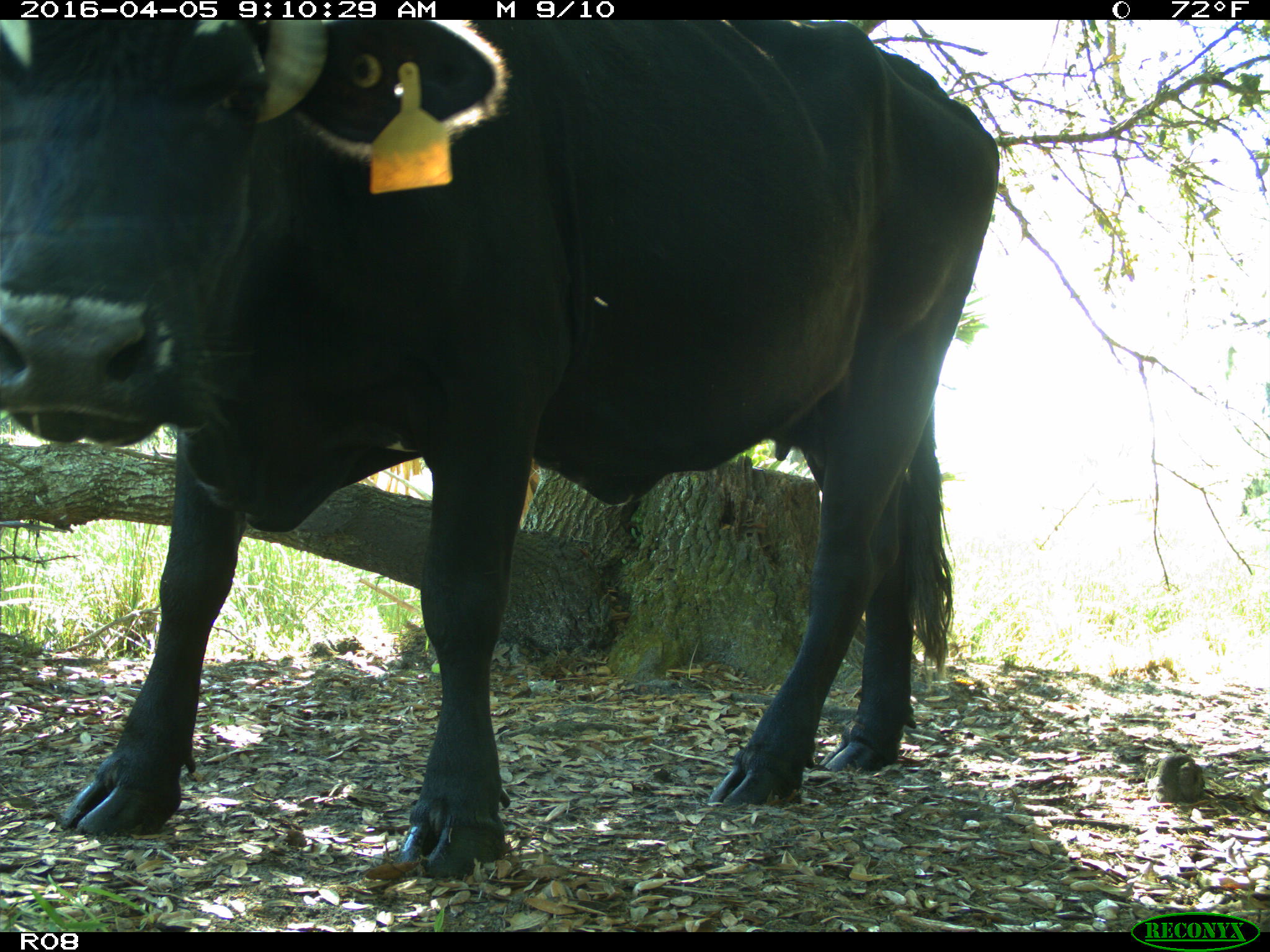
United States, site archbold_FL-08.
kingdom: Animalia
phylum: Chordata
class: Mammalia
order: Artiodactyla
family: Bovidae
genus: Bos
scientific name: Bos taurus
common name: domestic cow